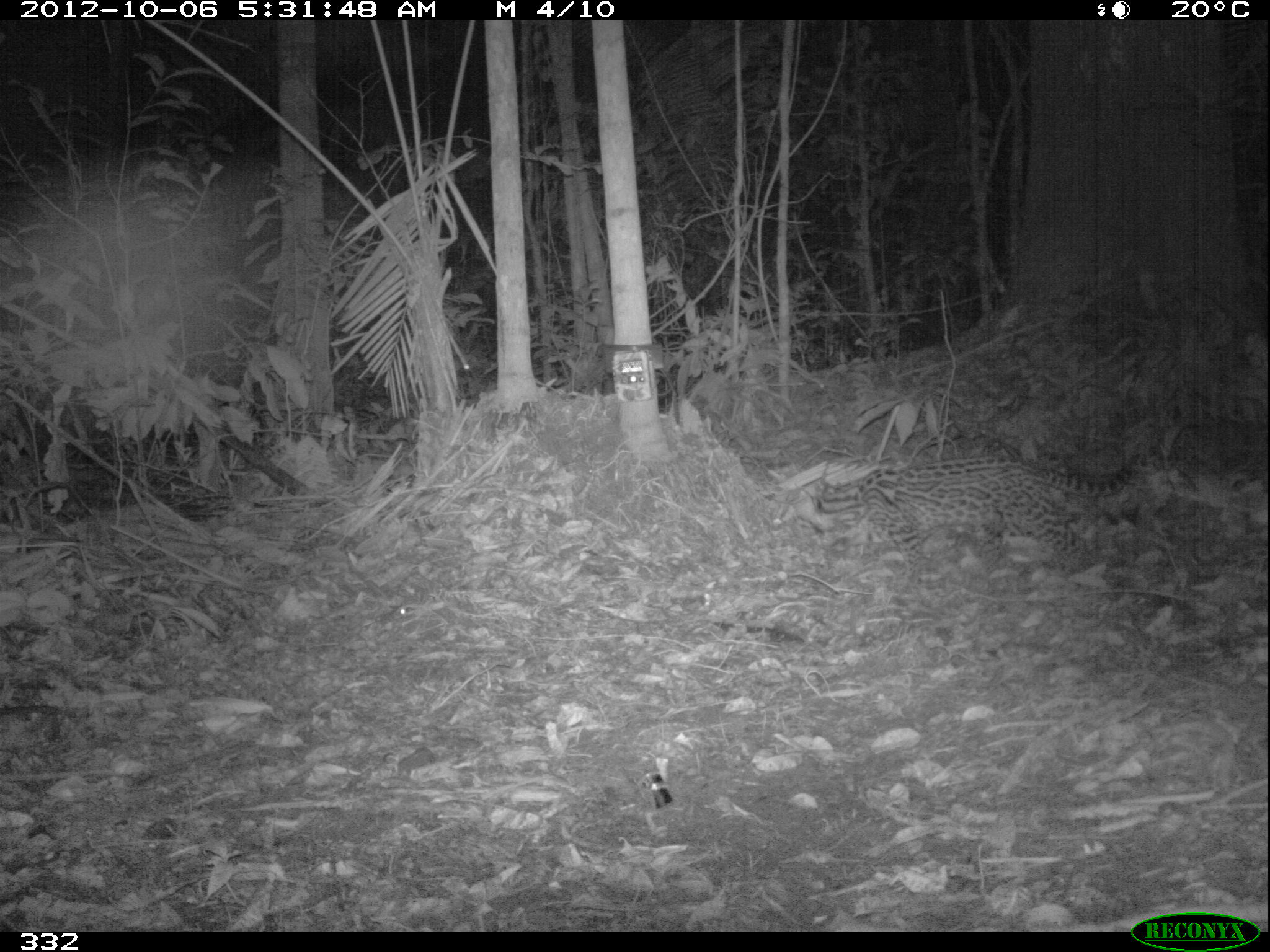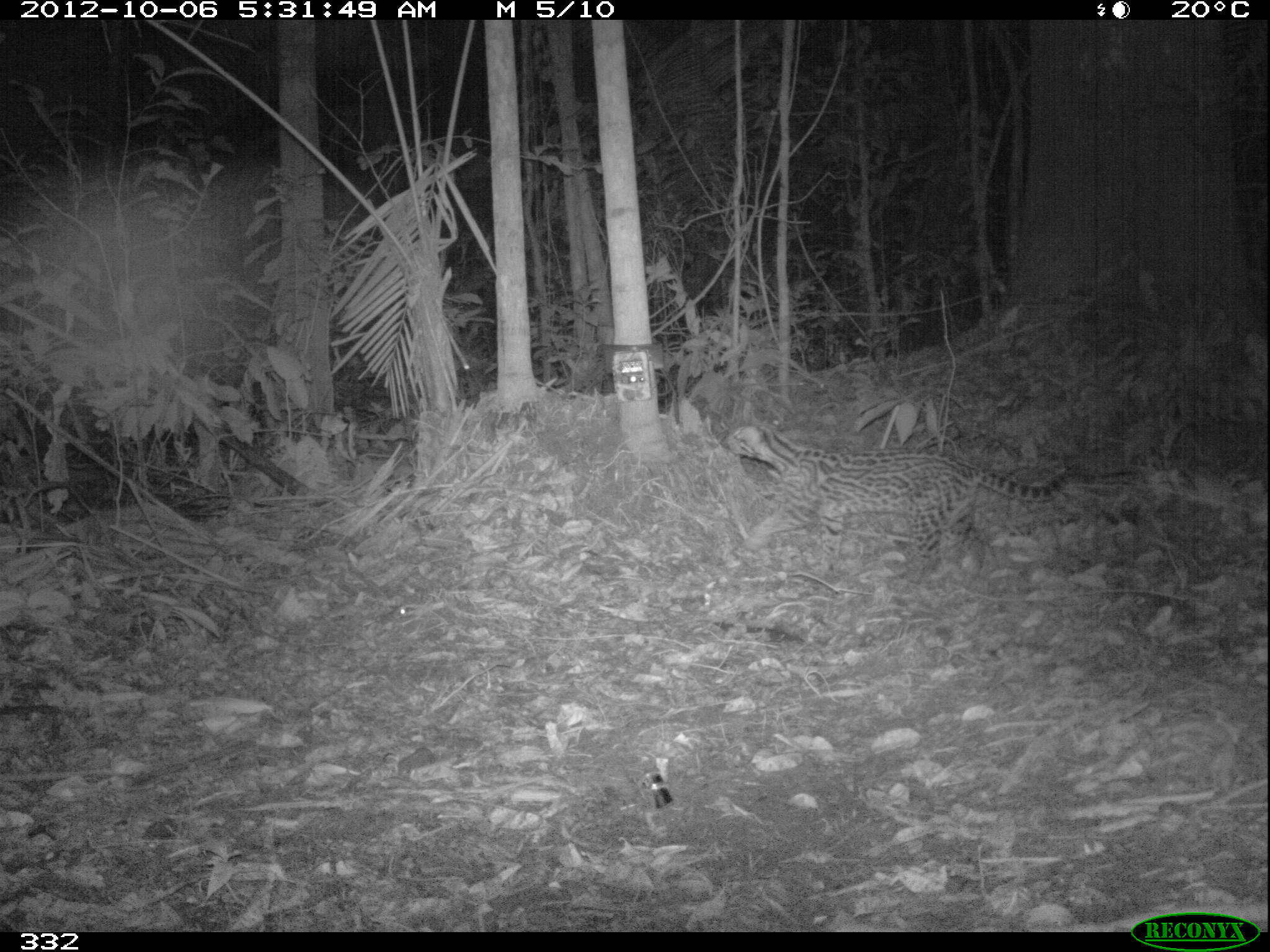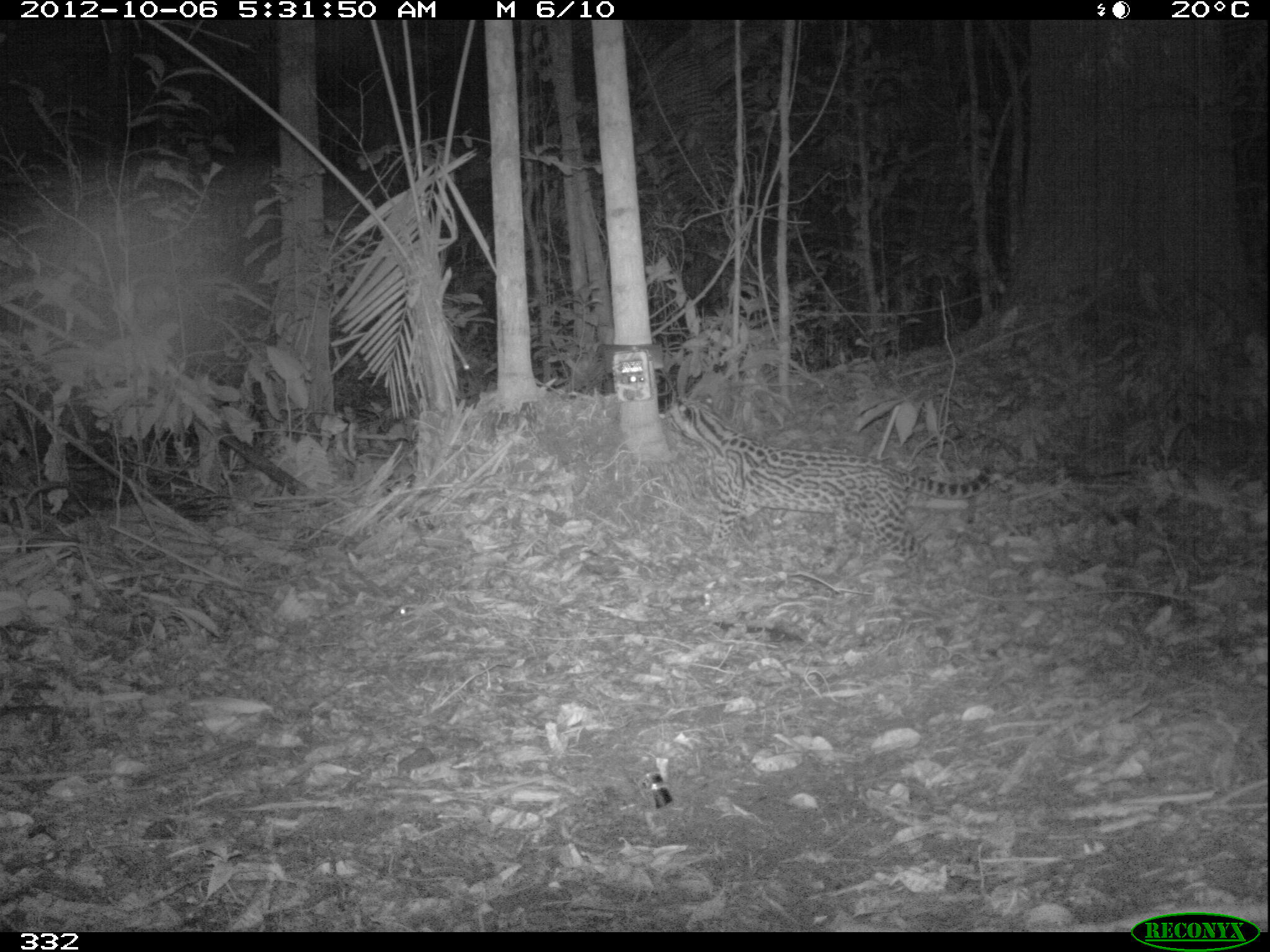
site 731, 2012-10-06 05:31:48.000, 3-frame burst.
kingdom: Animalia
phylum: Chordata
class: Mammalia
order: Carnivora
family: Felidae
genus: Leopardus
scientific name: Leopardus pardalis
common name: ocelot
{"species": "Leopardus pardalis (ocelot)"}